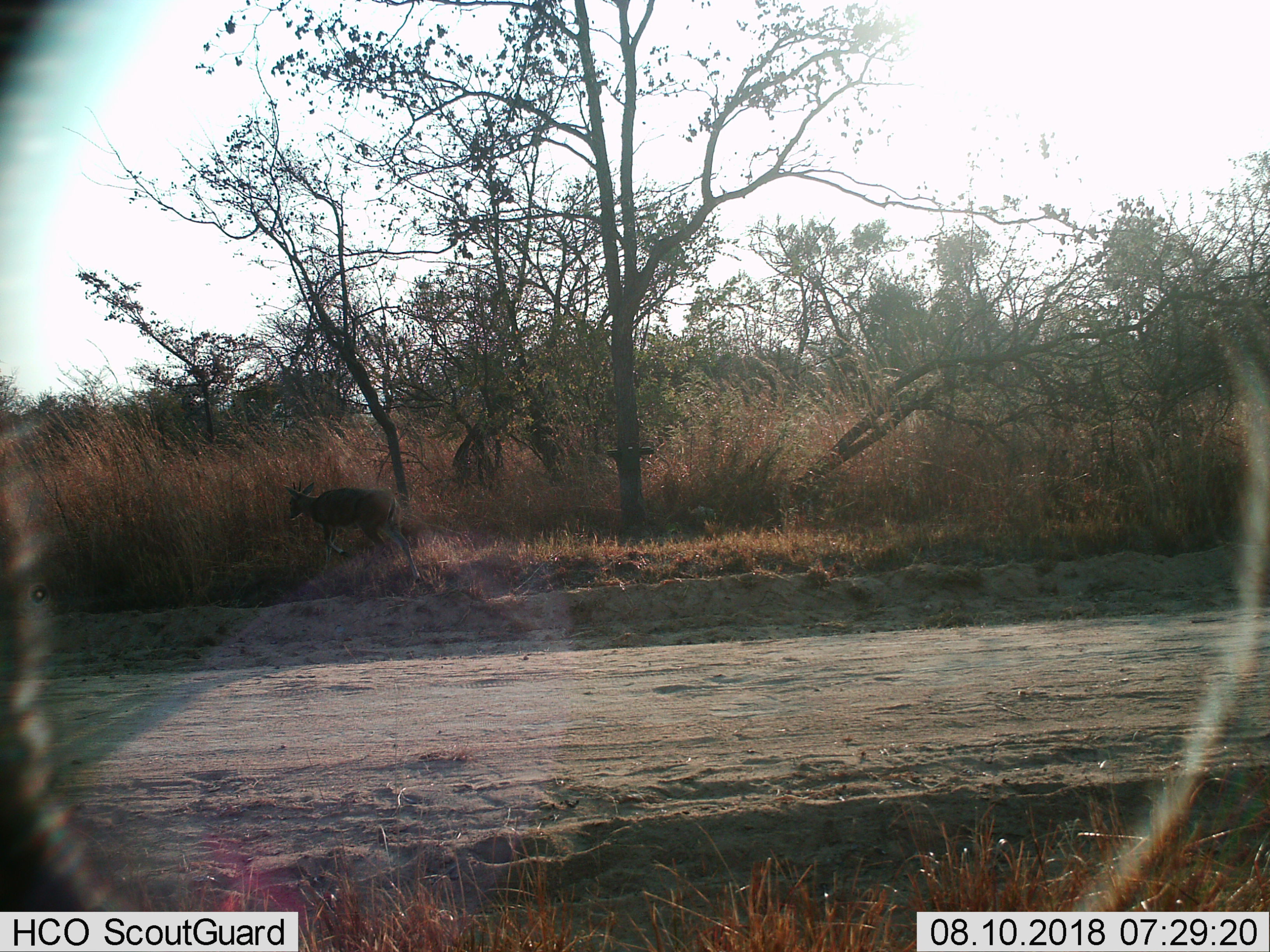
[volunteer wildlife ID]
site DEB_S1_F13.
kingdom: Animalia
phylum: Chordata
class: Mammalia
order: Artiodactyla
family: Bovidae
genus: Sylvicapra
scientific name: Sylvicapra grimmia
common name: common duiker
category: duikercommongrey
Duikercommongrey (common duiker) (Sylvicapra grimmia), count 1. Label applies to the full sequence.